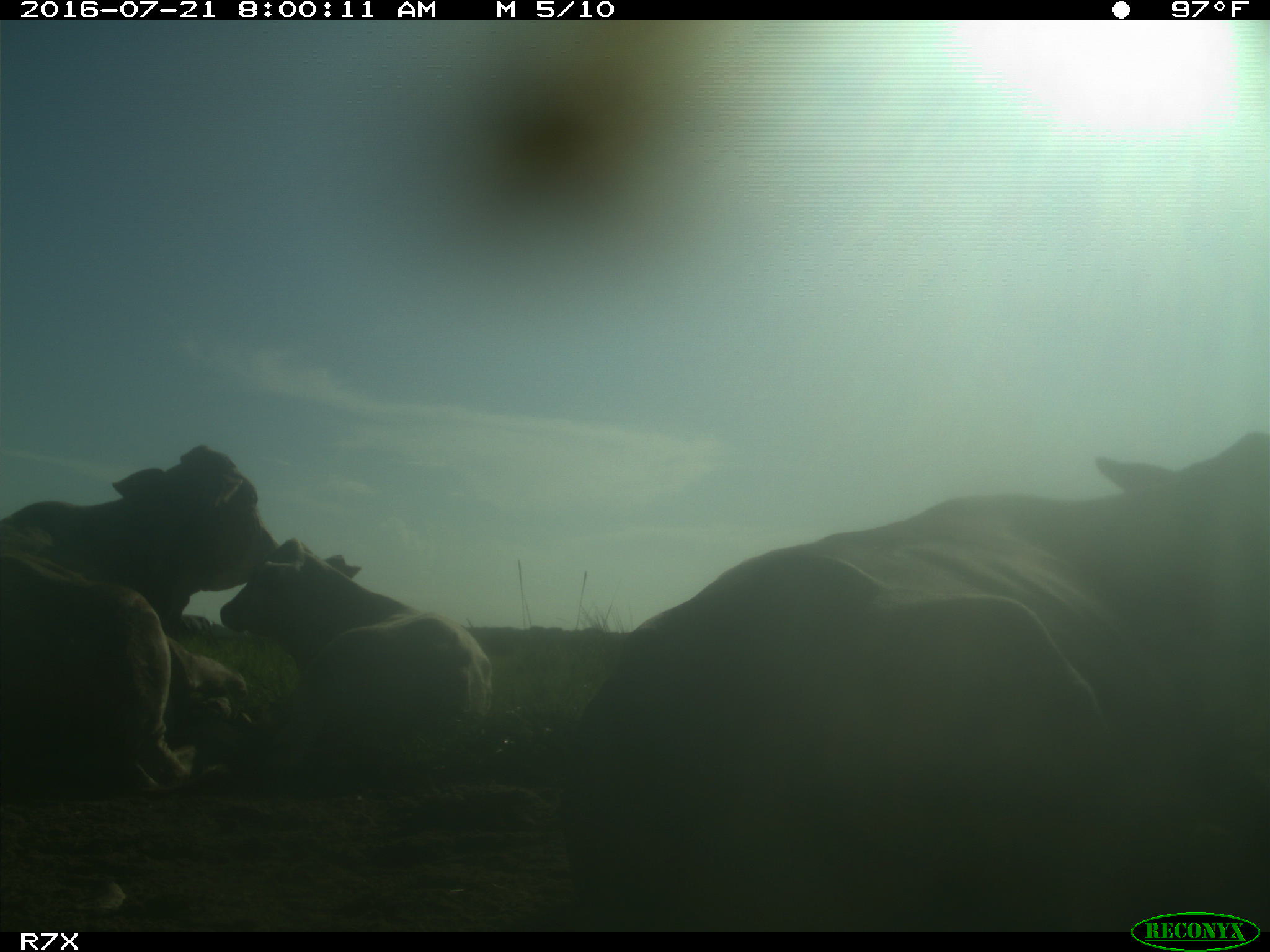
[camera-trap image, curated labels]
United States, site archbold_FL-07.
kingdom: Animalia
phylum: Chordata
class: Mammalia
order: Artiodactyla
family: Bovidae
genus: Bos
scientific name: Bos taurus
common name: domestic cow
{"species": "Bos taurus (domestic cow)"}